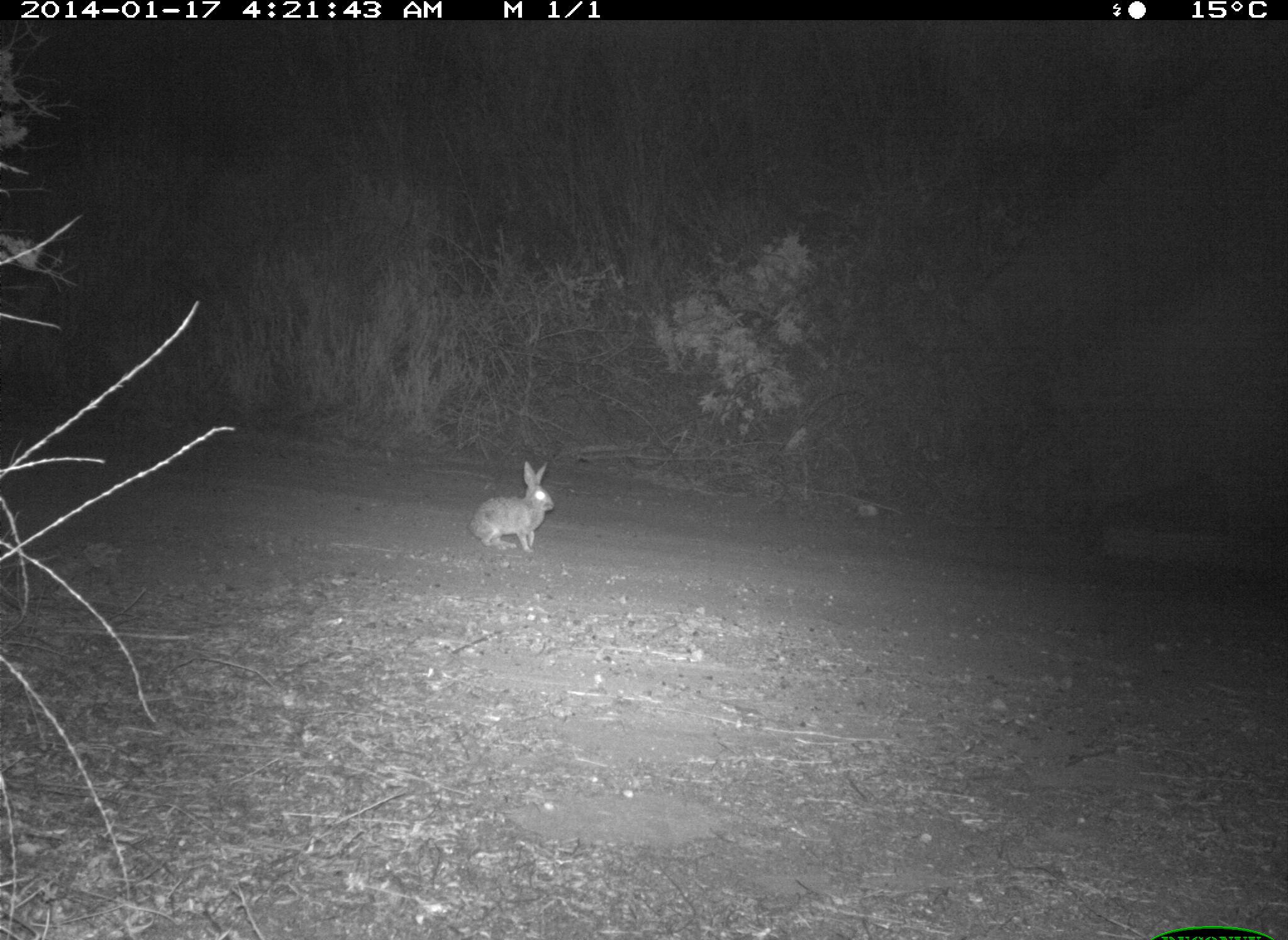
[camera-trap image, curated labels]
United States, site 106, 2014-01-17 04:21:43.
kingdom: Animalia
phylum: Chordata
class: Mammalia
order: Lagomorpha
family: Leporidae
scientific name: Leporidae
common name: rabbits and hares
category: rabbit